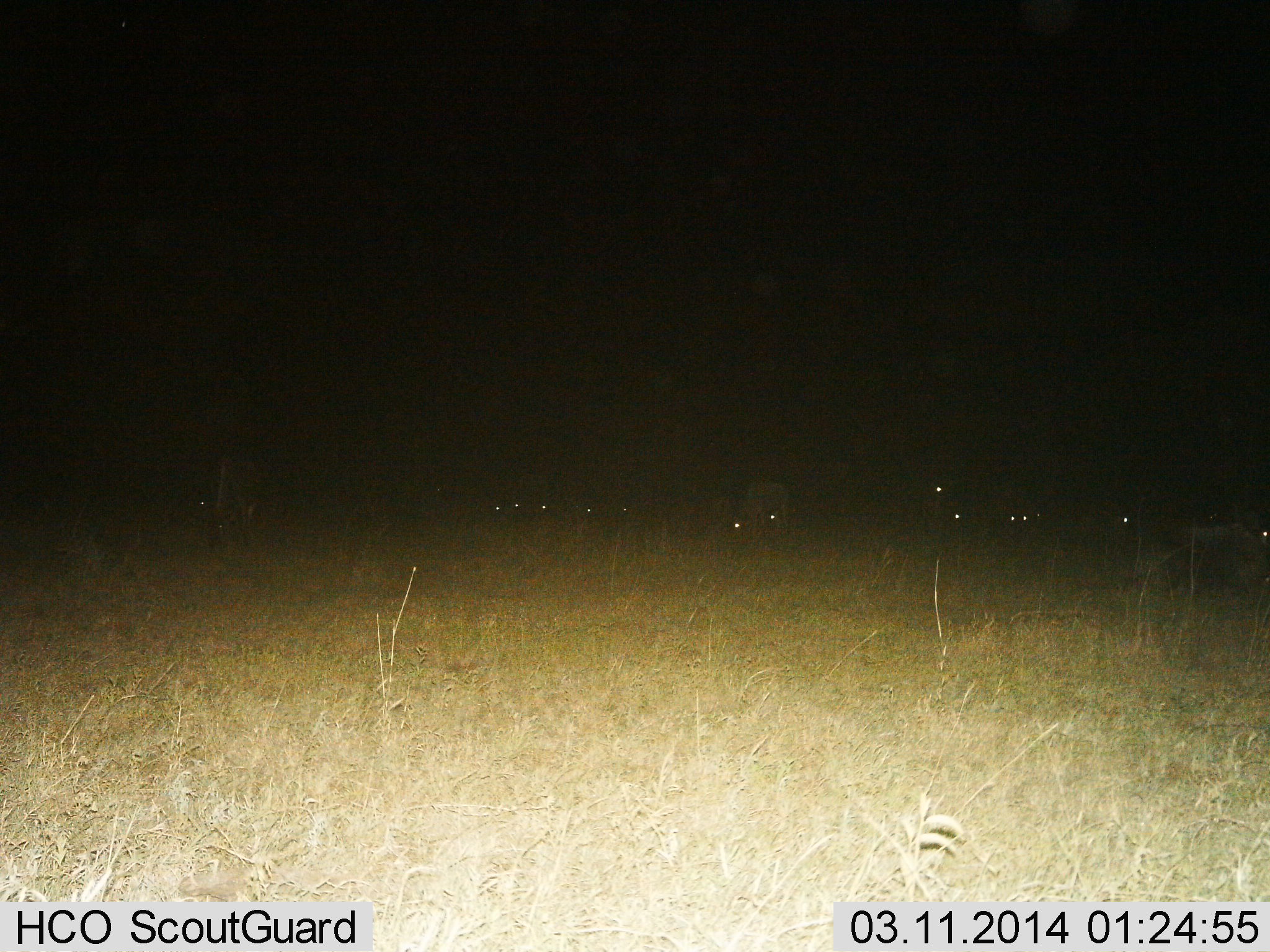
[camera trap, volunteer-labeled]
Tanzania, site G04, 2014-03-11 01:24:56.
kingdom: Animalia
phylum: Chordata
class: Mammalia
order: Artiodactyla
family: Bovidae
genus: Connochaetes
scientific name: Connochaetes taurinus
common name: blue wildebeest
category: wildebeest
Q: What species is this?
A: Wildebeest (blue wildebeest) (Connochaetes taurinus).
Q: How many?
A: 11-50.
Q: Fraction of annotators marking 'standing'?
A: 20%.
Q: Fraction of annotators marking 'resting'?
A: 50%.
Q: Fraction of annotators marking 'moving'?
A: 10%.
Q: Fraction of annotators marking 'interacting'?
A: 0%.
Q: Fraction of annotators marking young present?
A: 10%.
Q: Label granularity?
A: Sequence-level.